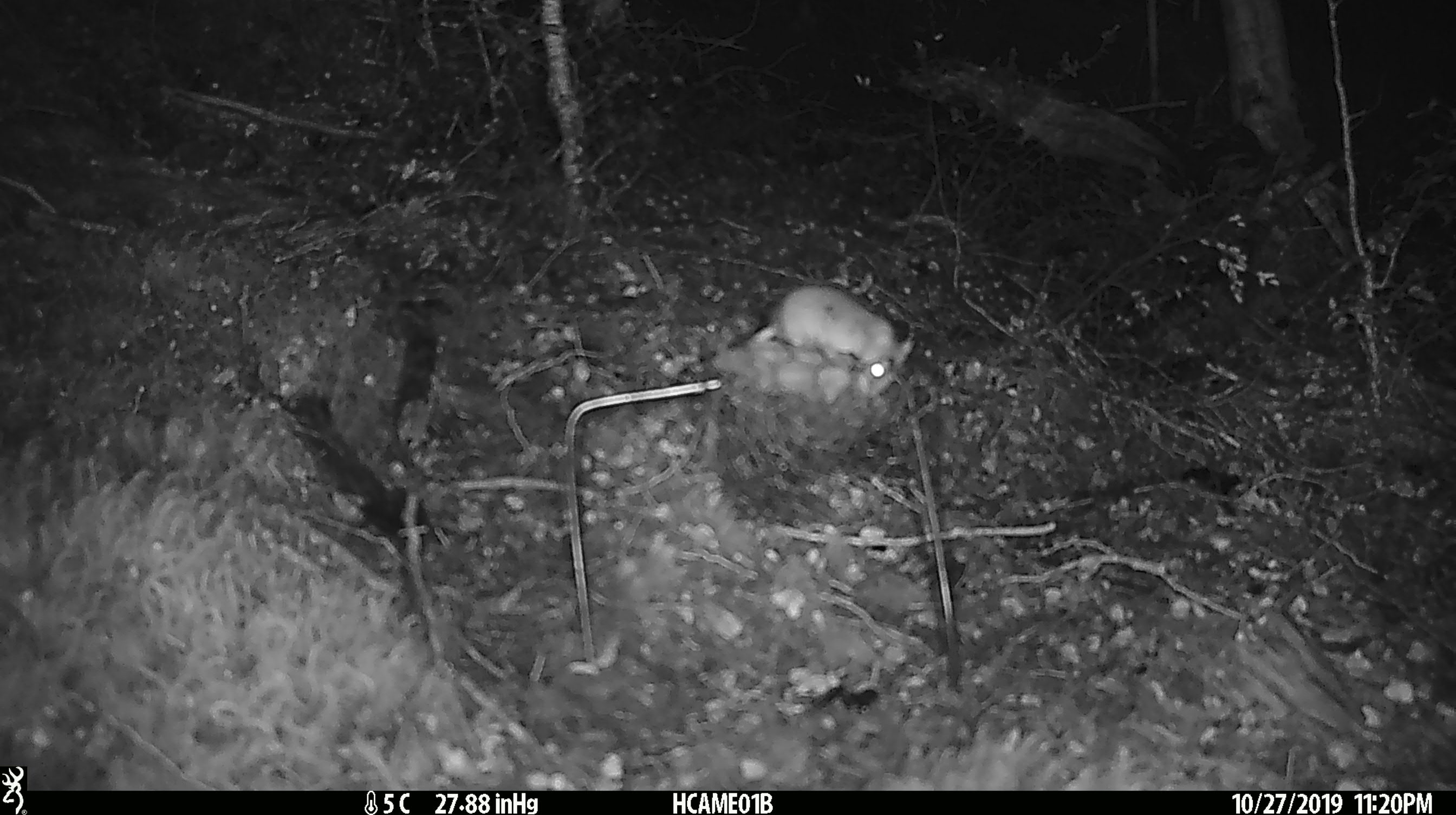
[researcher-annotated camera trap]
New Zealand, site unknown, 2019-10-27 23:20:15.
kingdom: Animalia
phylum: Chordata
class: Mammalia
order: Rodentia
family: Muridae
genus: Mus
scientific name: Mus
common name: mouse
Mouse (Mus).